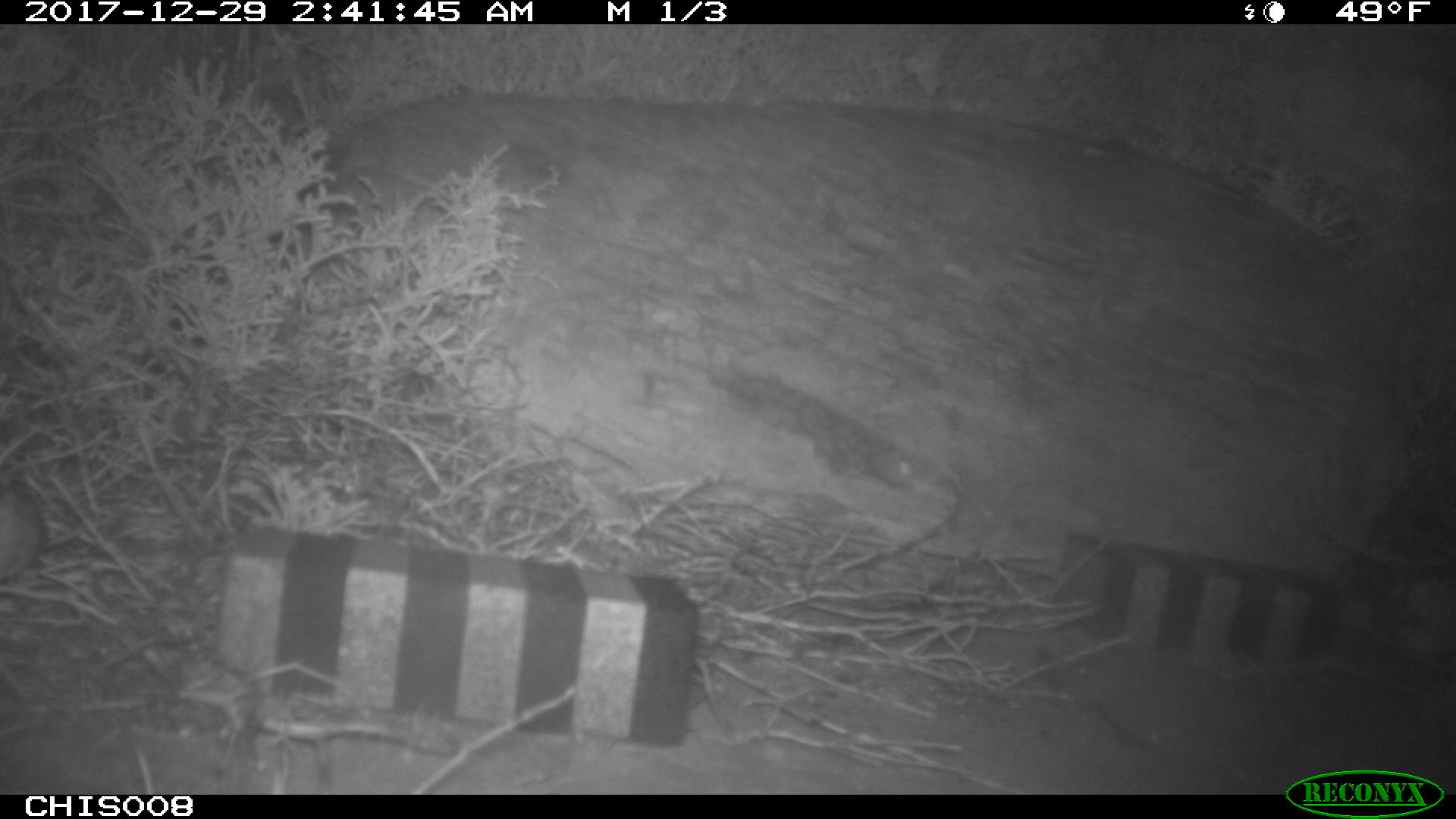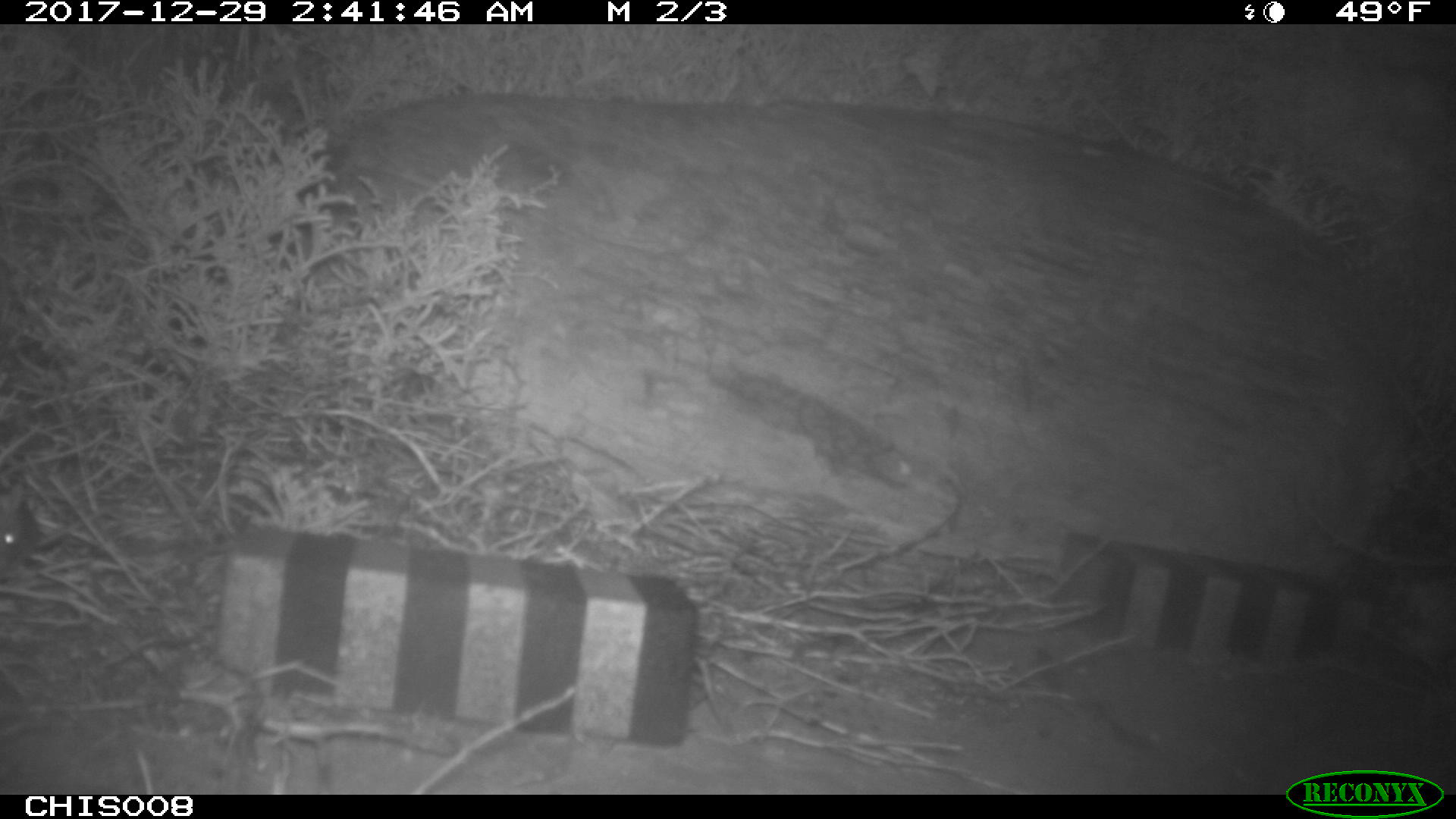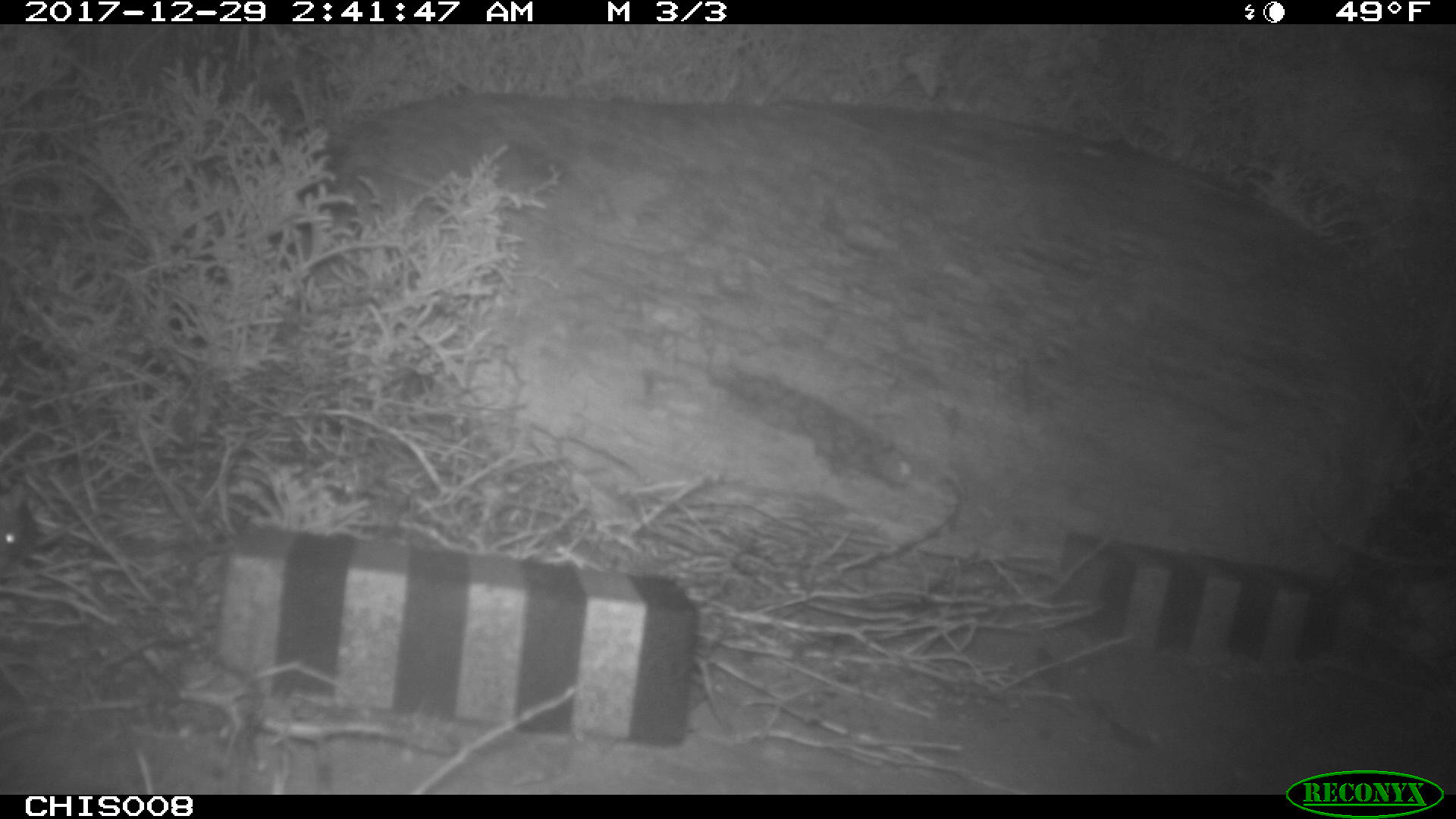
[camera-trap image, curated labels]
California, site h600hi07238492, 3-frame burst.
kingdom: Animalia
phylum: Chordata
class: Mammalia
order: Rodentia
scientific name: Rodentia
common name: rodent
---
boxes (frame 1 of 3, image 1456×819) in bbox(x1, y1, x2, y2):
rodent: bbox(0, 488, 105, 580)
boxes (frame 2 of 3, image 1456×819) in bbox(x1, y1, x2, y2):
rodent: bbox(0, 484, 104, 572)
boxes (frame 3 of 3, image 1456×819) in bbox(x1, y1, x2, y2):
rodent: bbox(0, 488, 39, 573)